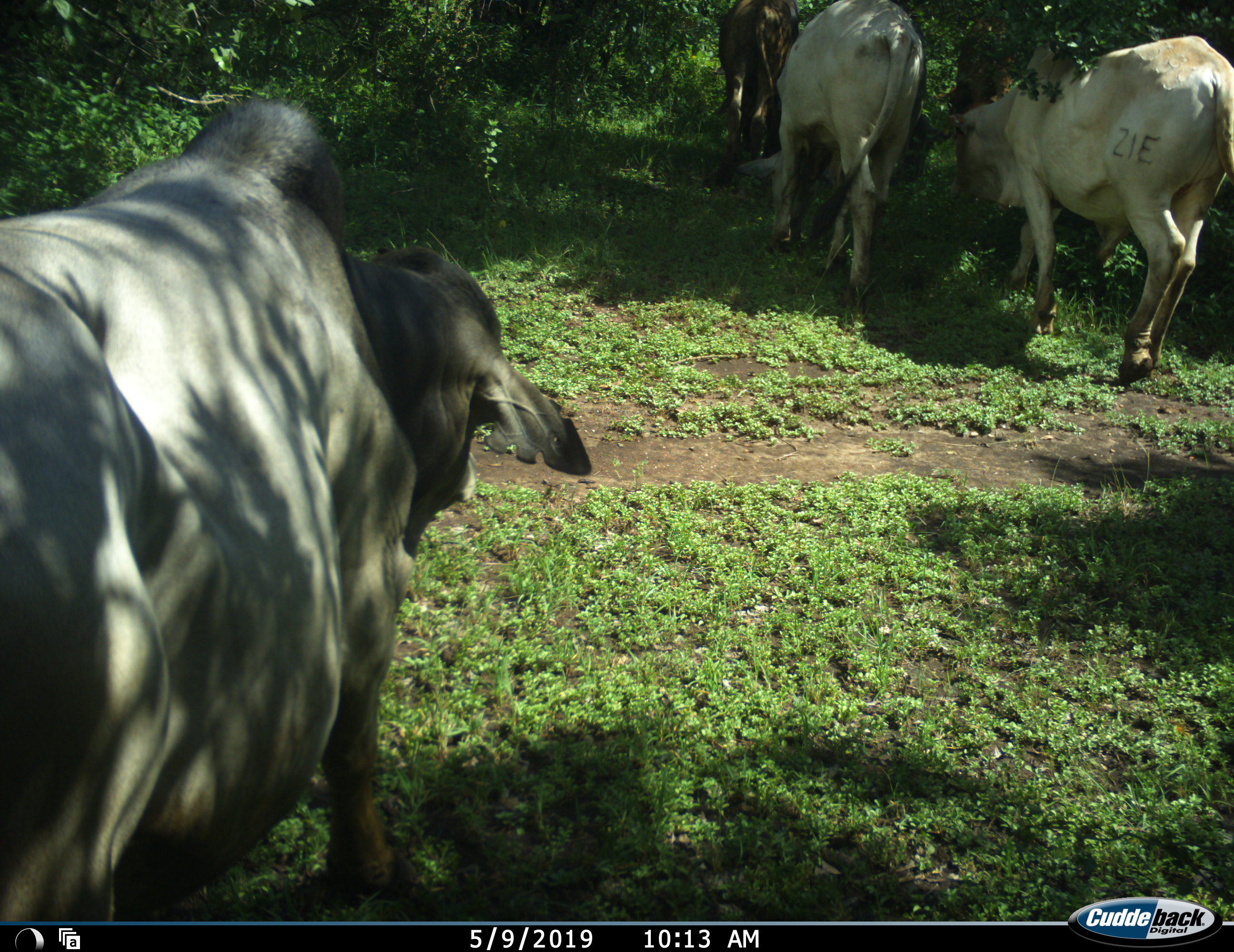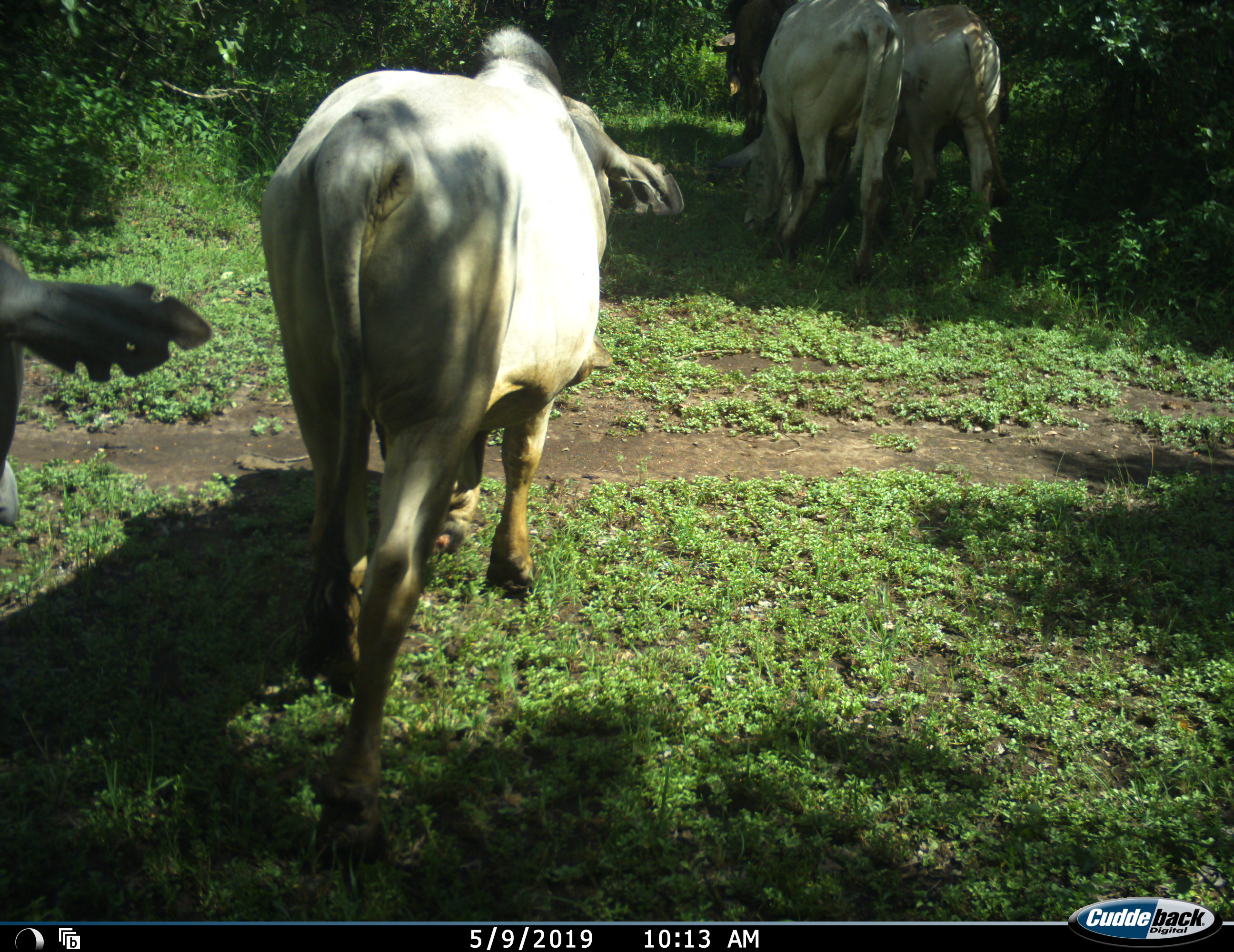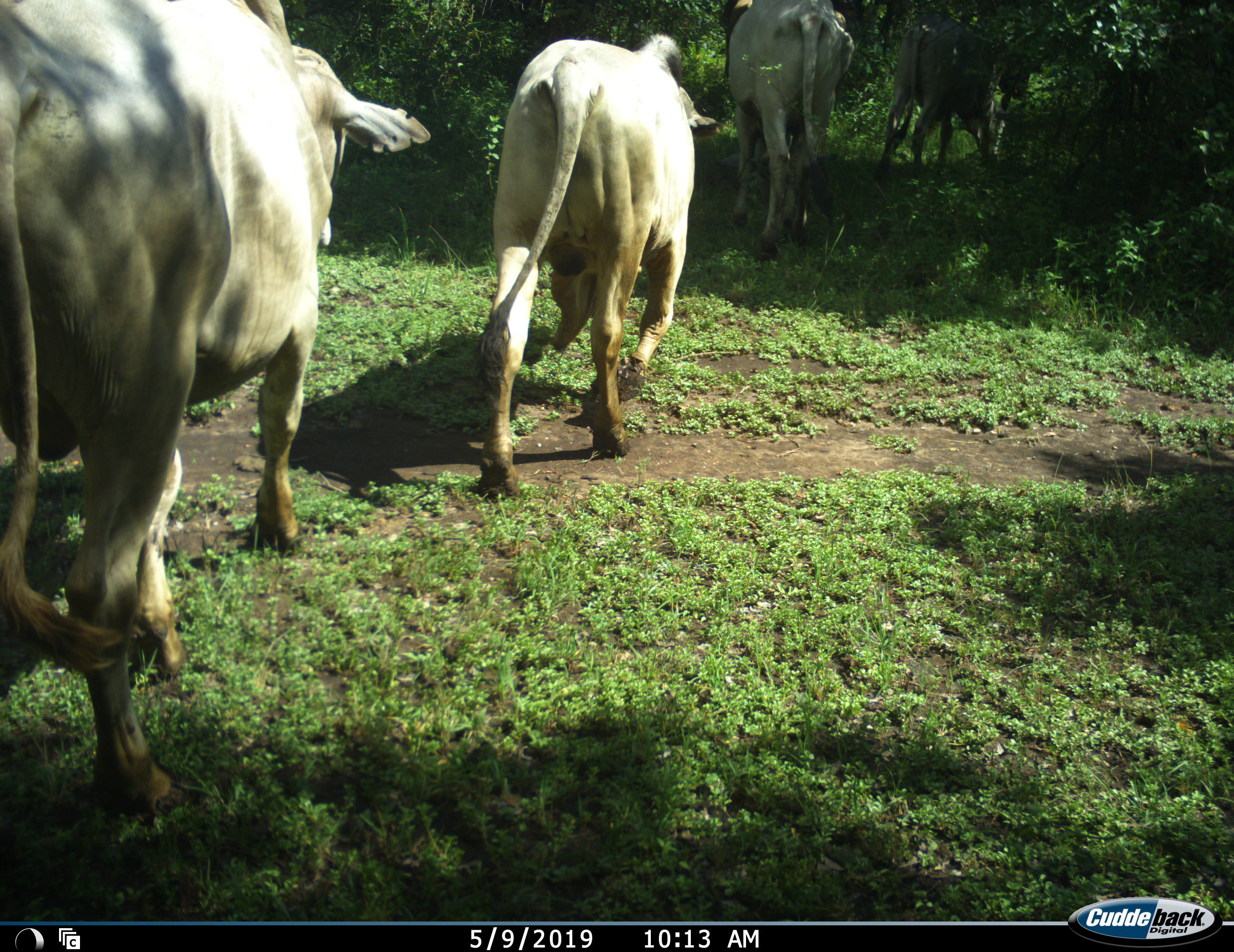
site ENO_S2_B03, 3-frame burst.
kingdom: Animalia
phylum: Chordata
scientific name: Vertebrata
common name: domestic animal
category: domesticanimal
Domesticanimal (domestic animal) (Vertebrata), count 5. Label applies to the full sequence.